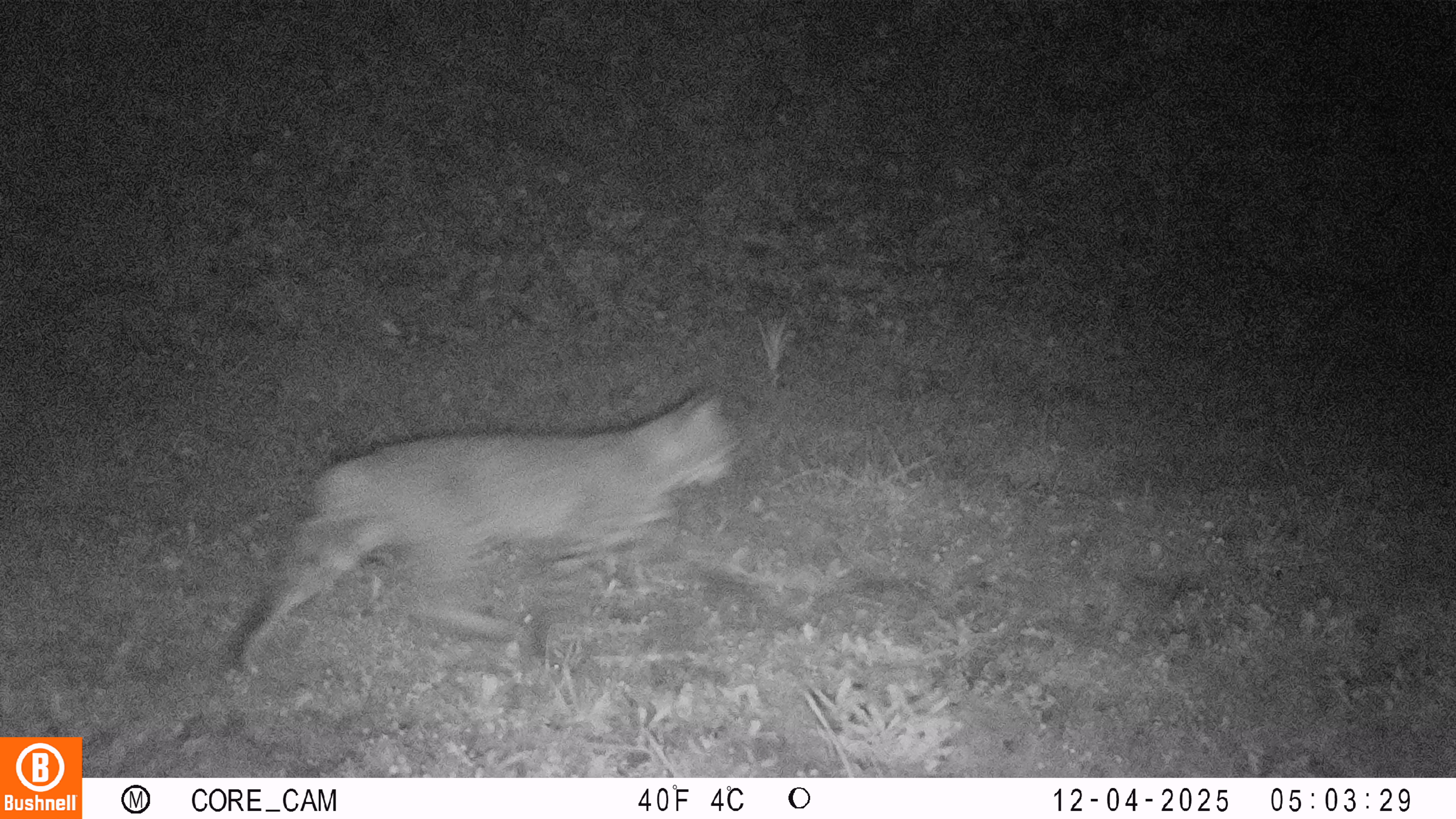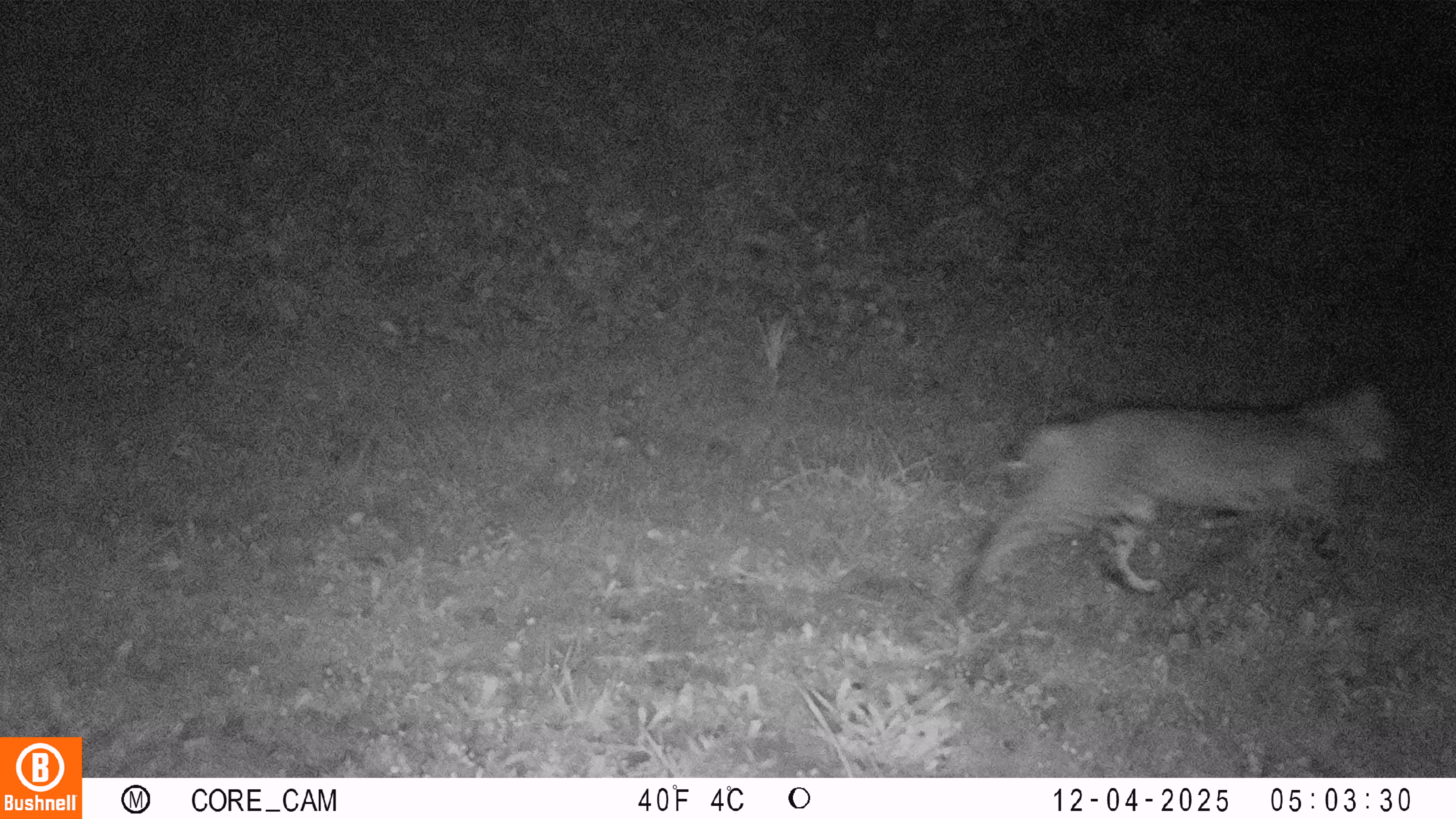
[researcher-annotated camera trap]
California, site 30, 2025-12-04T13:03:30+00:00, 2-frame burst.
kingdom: Animalia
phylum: Chordata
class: Mammalia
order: Carnivora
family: Felidae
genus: Lynx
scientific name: Lynx rufus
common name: bobcat